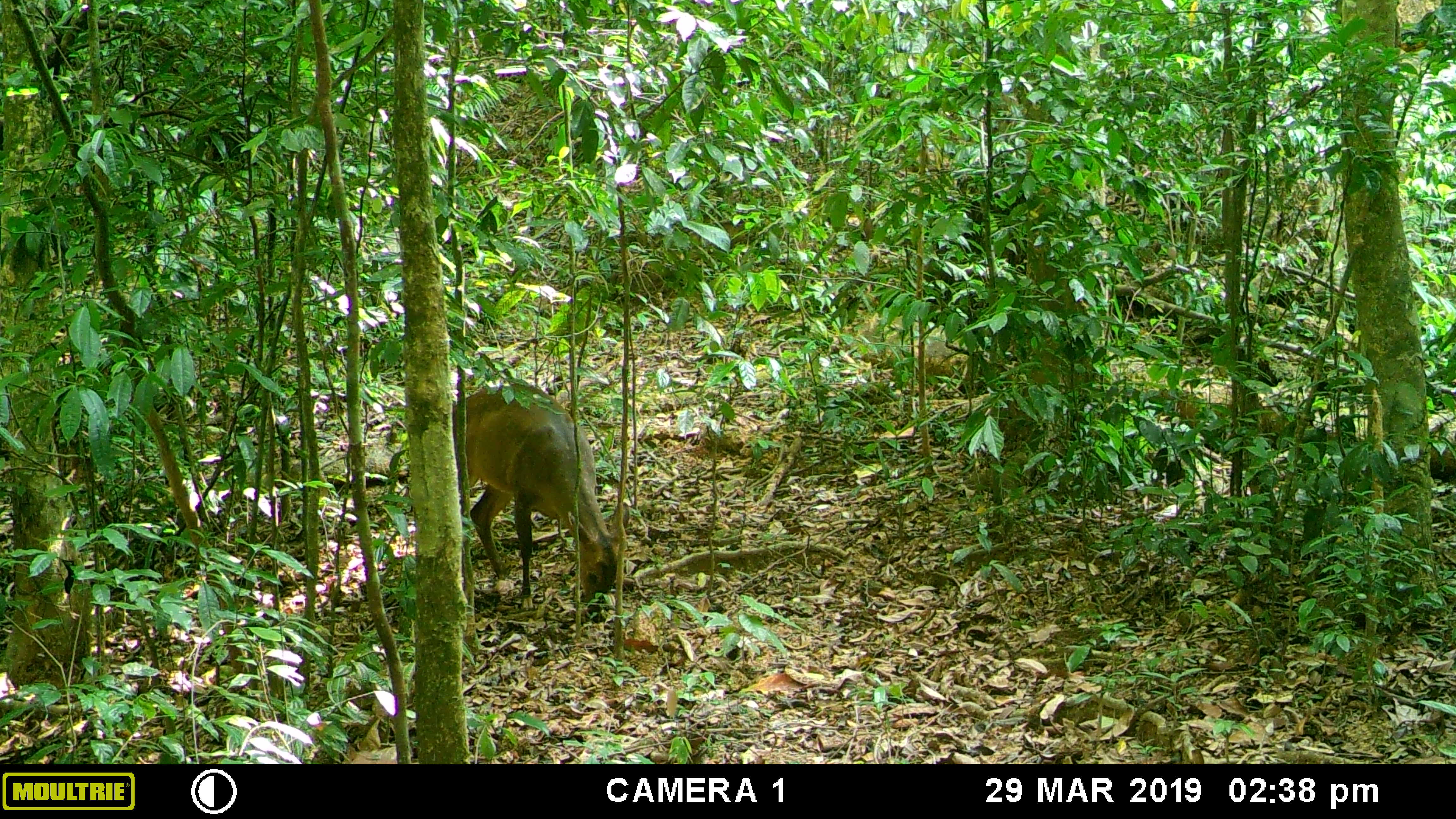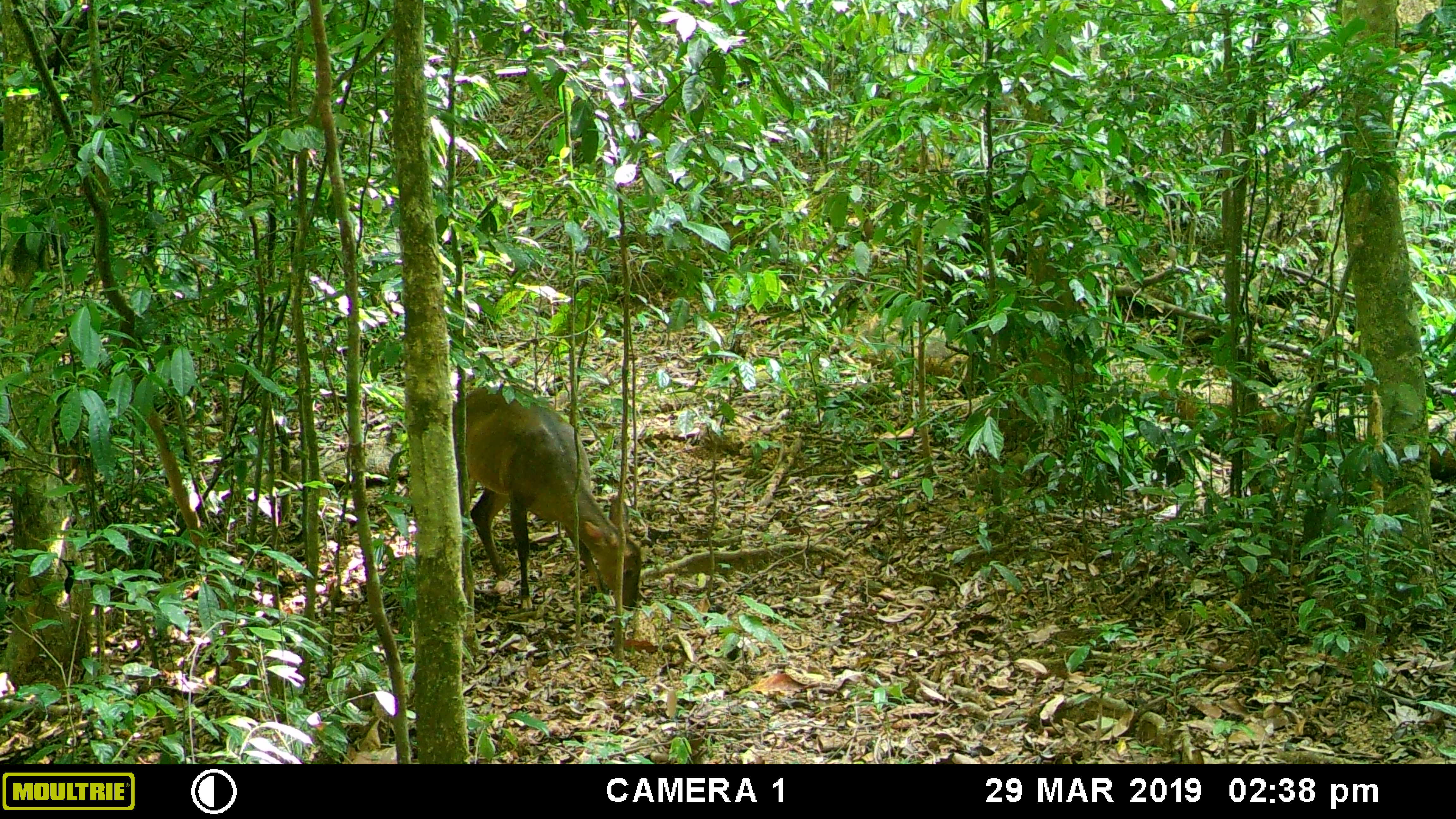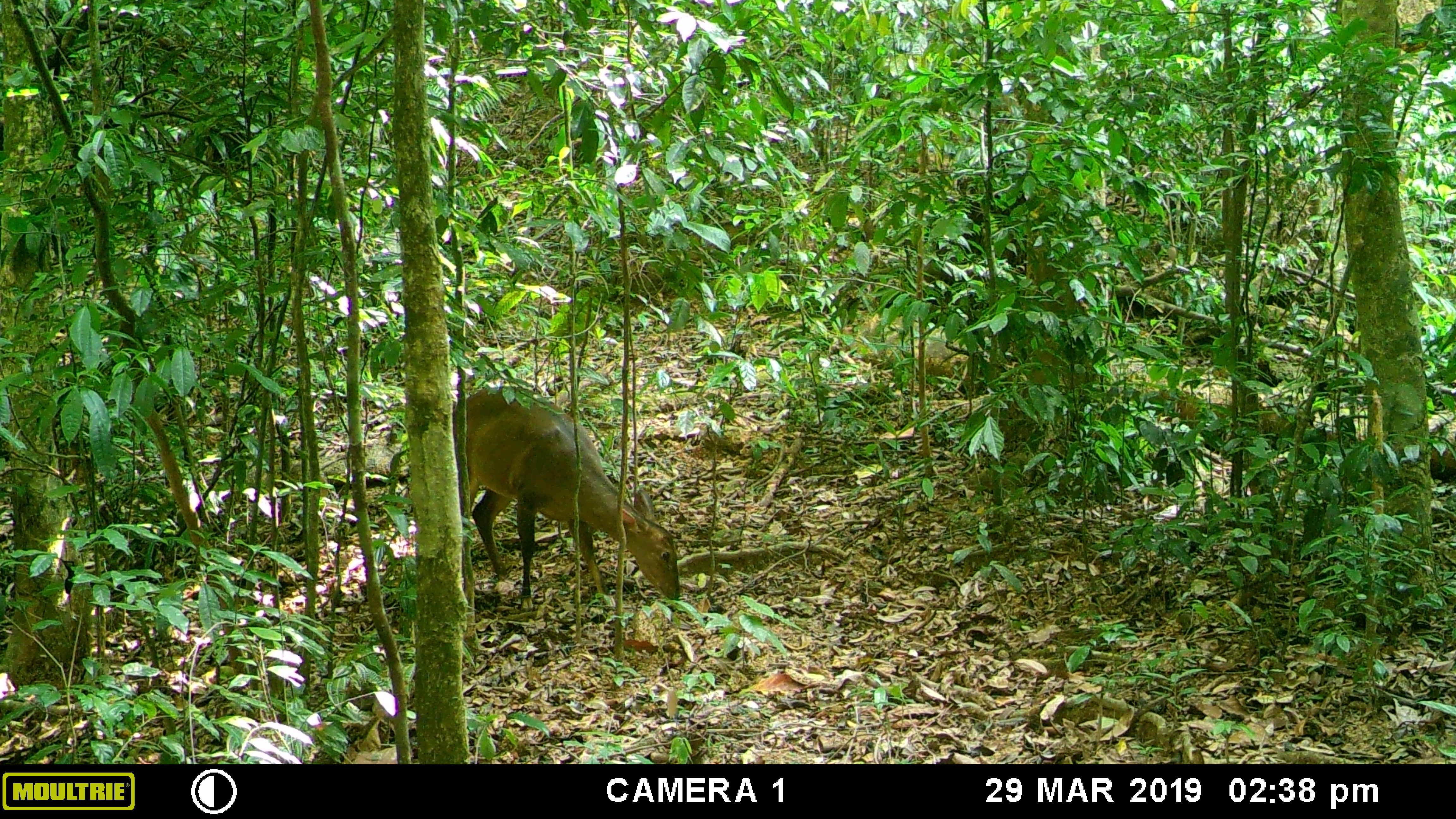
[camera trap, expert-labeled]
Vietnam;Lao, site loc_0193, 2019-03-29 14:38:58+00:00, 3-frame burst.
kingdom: Animalia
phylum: Chordata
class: Mammalia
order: Artiodactyla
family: Cervidae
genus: Muntiacus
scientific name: Muntiacus vuquangensis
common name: large-antlered muntjac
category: large antlered muntjac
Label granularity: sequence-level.